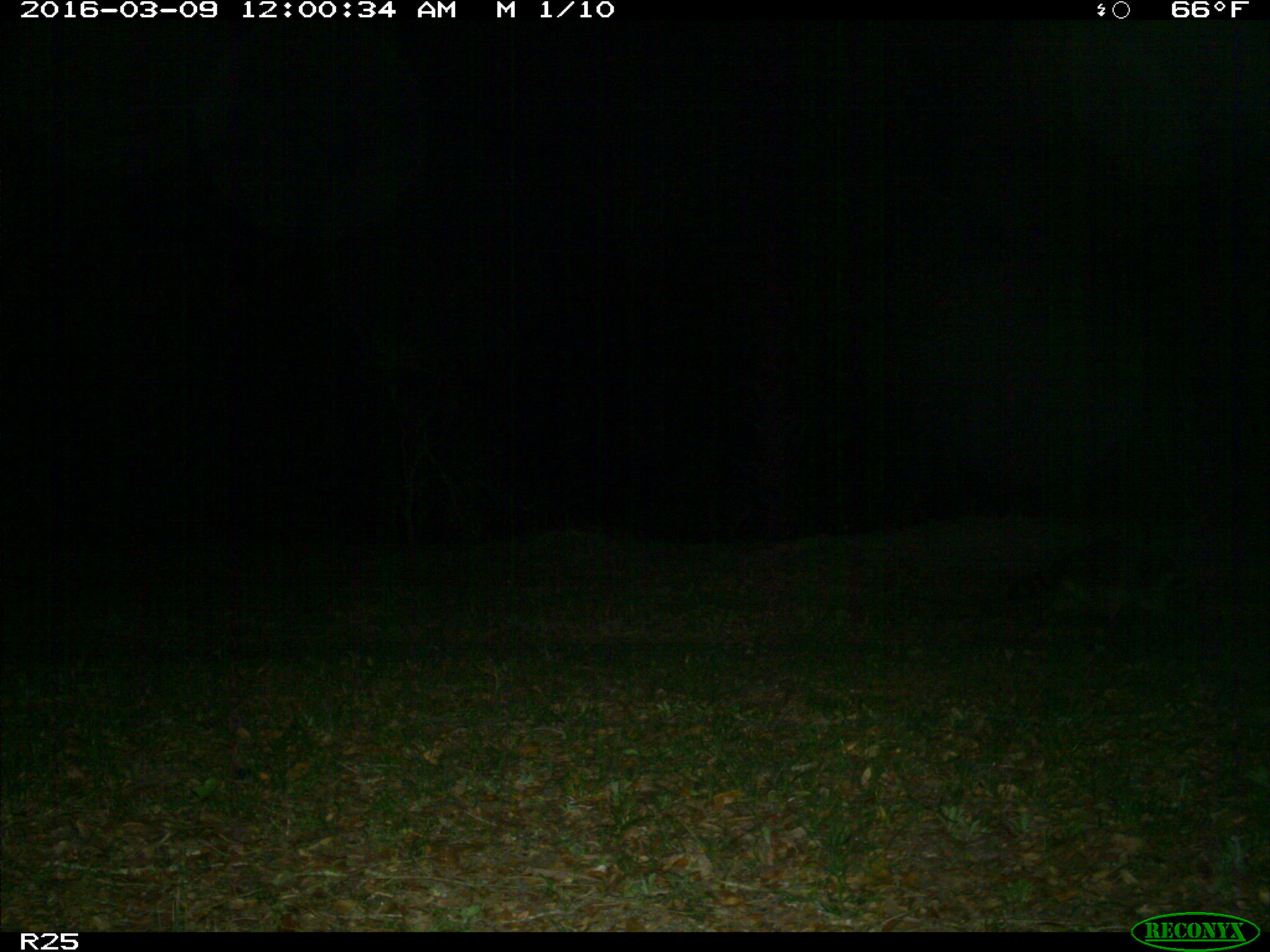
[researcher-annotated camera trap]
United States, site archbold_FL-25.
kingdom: Animalia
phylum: Chordata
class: Mammalia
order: Carnivora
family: Procyonidae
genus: Procyon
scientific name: Procyon lotor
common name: common raccoon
Procyon lotor (common raccoon).